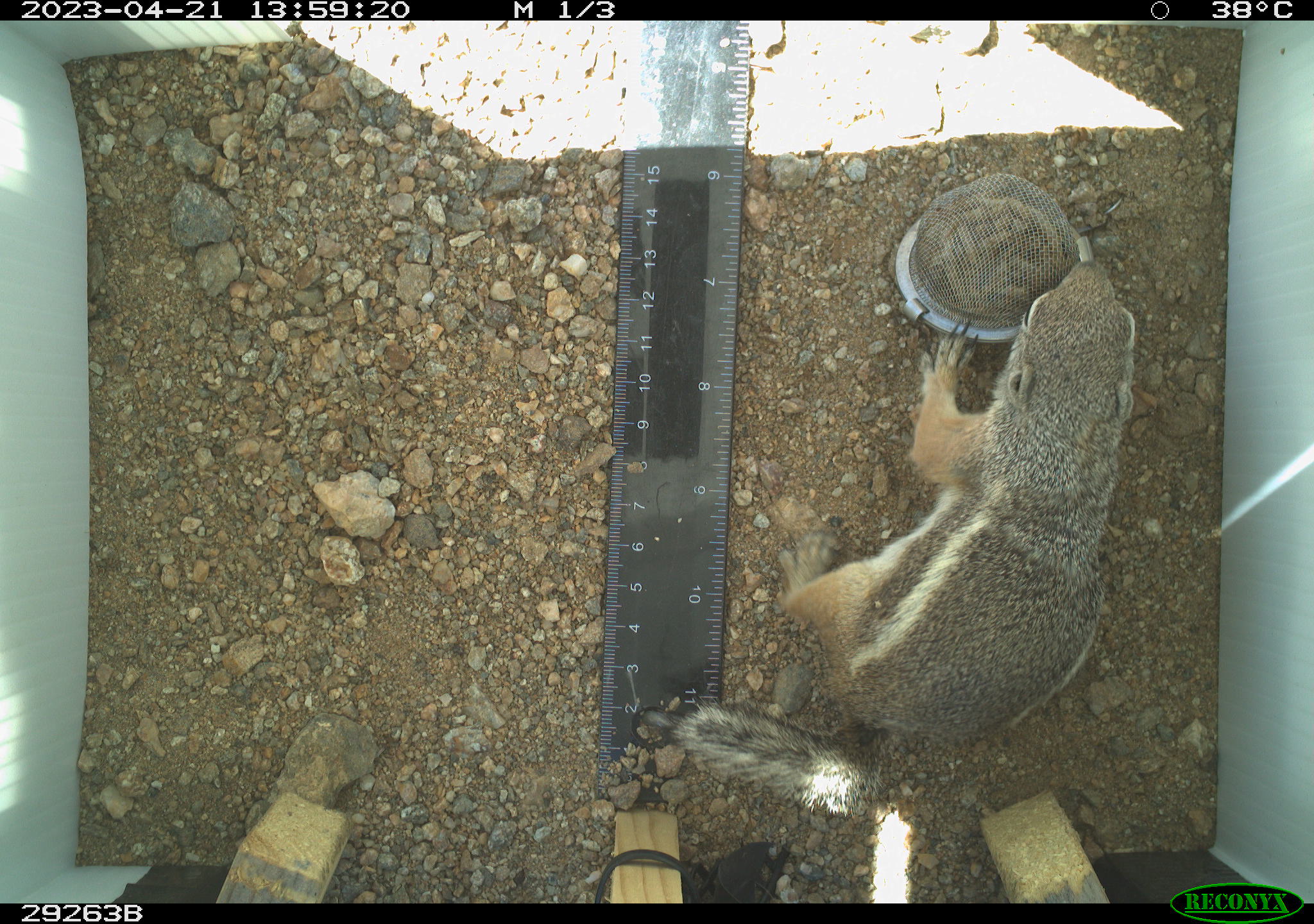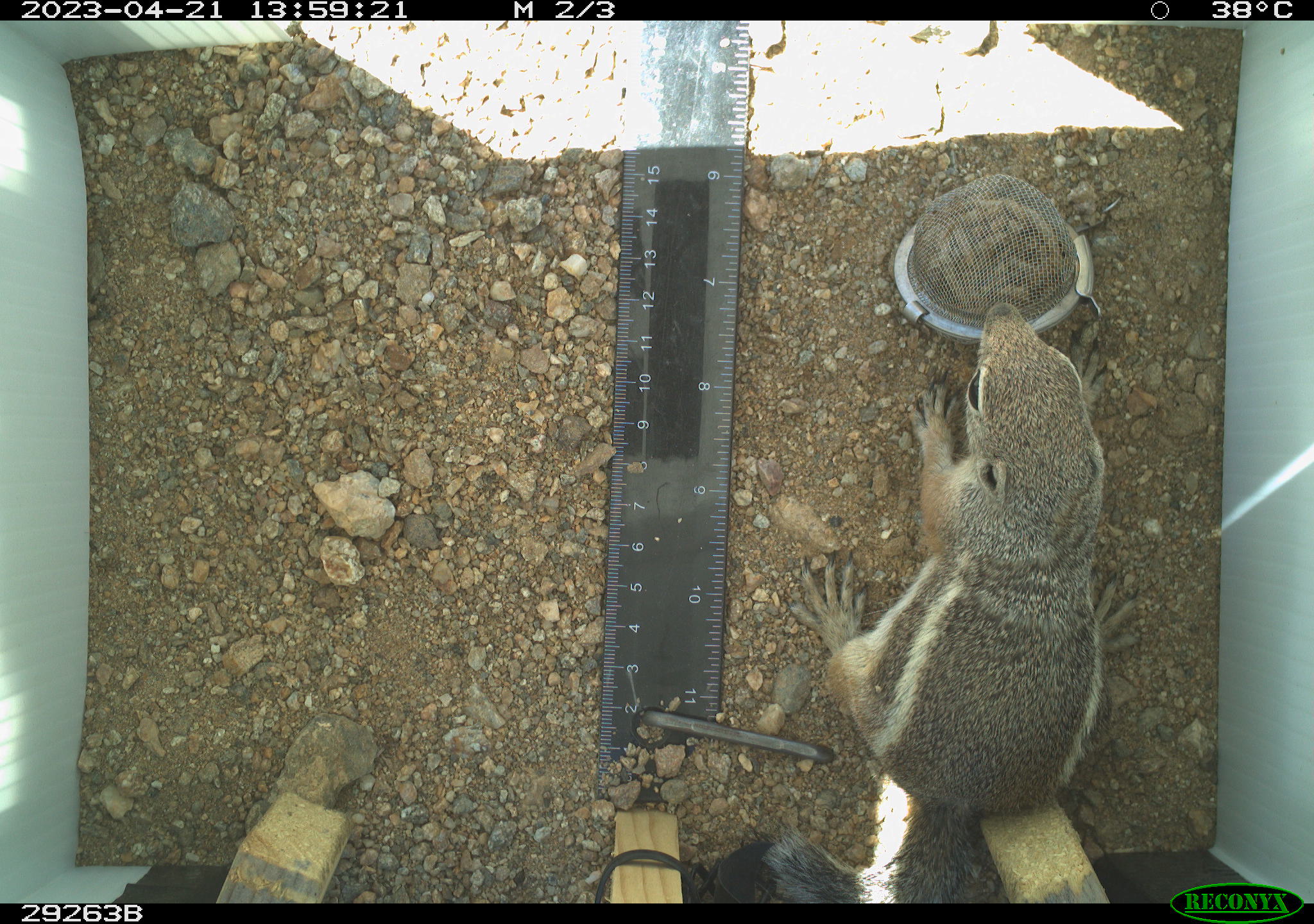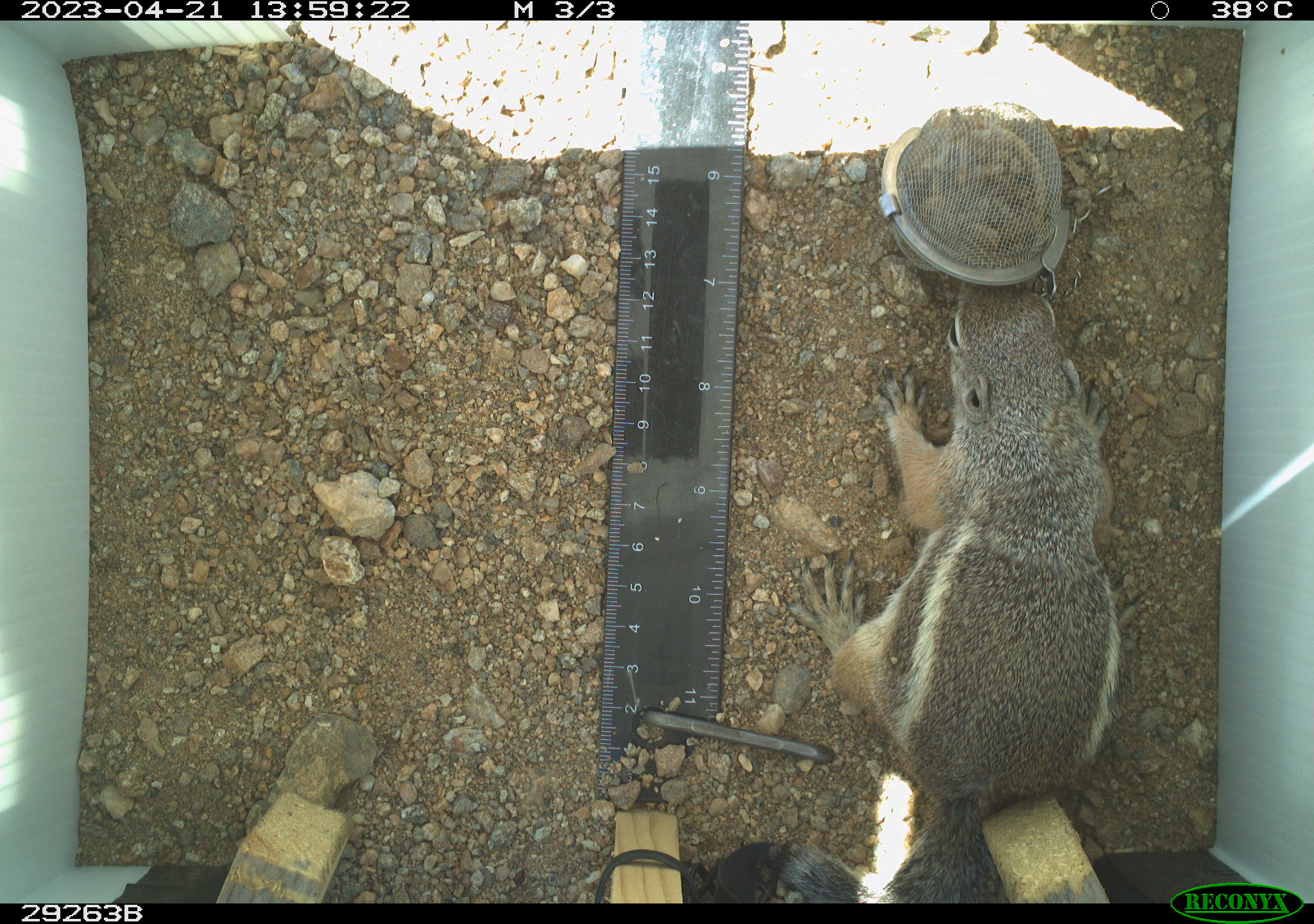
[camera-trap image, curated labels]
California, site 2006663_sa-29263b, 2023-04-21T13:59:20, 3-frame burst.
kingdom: Animalia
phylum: Chordata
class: Mammalia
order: Rodentia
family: Sciuridae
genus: Ammospermophilus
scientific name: Ammospermophilus leucurus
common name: white-tailed antelope squirrel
White-tailed antelope squirrel (Ammospermophilus leucurus).